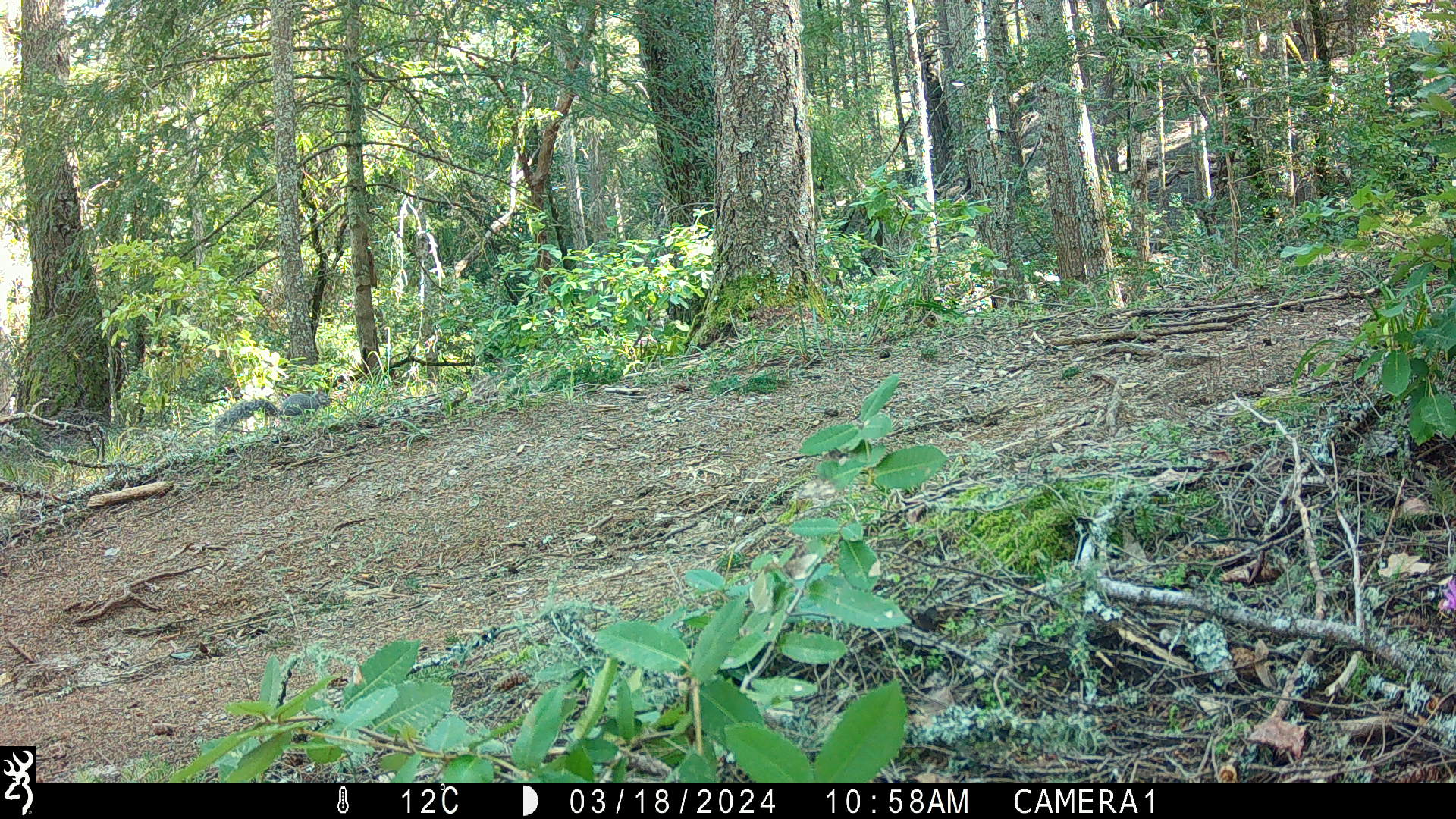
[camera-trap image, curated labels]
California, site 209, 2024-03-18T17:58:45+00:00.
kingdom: Animalia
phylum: Chordata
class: Mammalia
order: Rodentia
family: Sciuridae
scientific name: Sciuridae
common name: squirrel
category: unknown squirrel